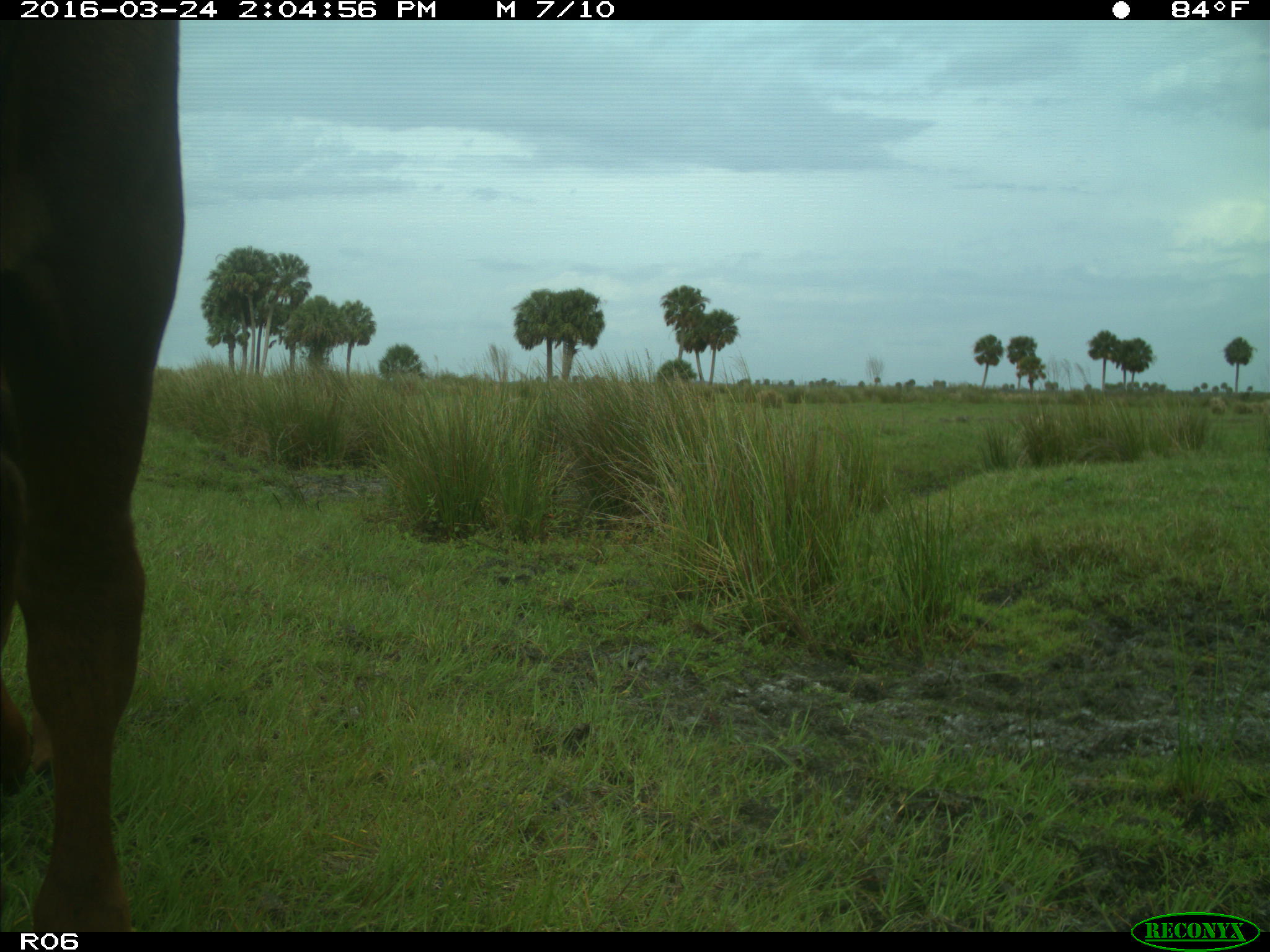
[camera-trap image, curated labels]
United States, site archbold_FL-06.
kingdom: Animalia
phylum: Chordata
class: Mammalia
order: Artiodactyla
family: Bovidae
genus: Bos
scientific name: Bos taurus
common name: domestic cow